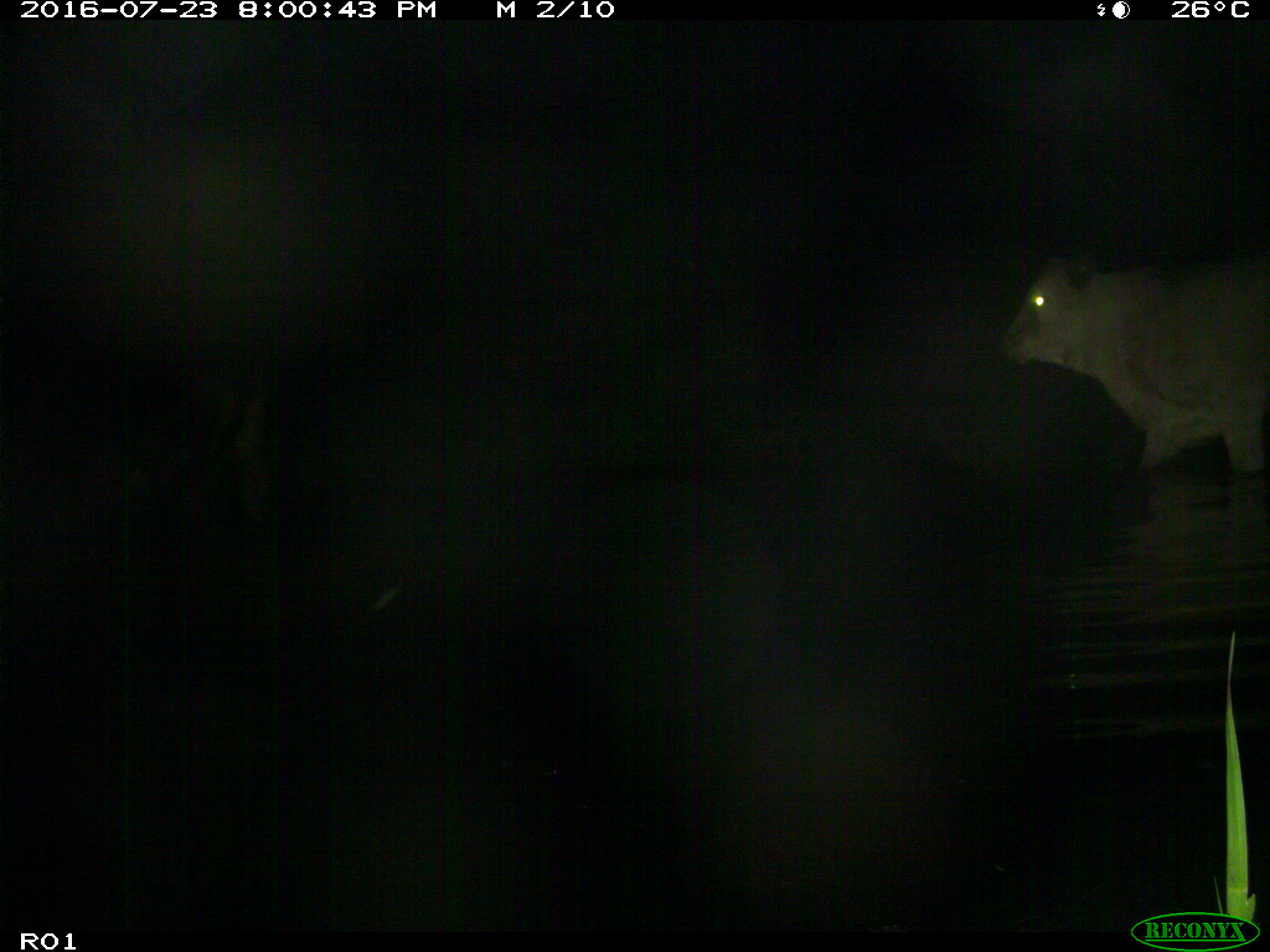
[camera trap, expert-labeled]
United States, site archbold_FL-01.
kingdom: Animalia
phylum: Chordata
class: Mammalia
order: Artiodactyla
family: Bovidae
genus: Bos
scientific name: Bos taurus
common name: domestic cow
Bos taurus (domestic cow).